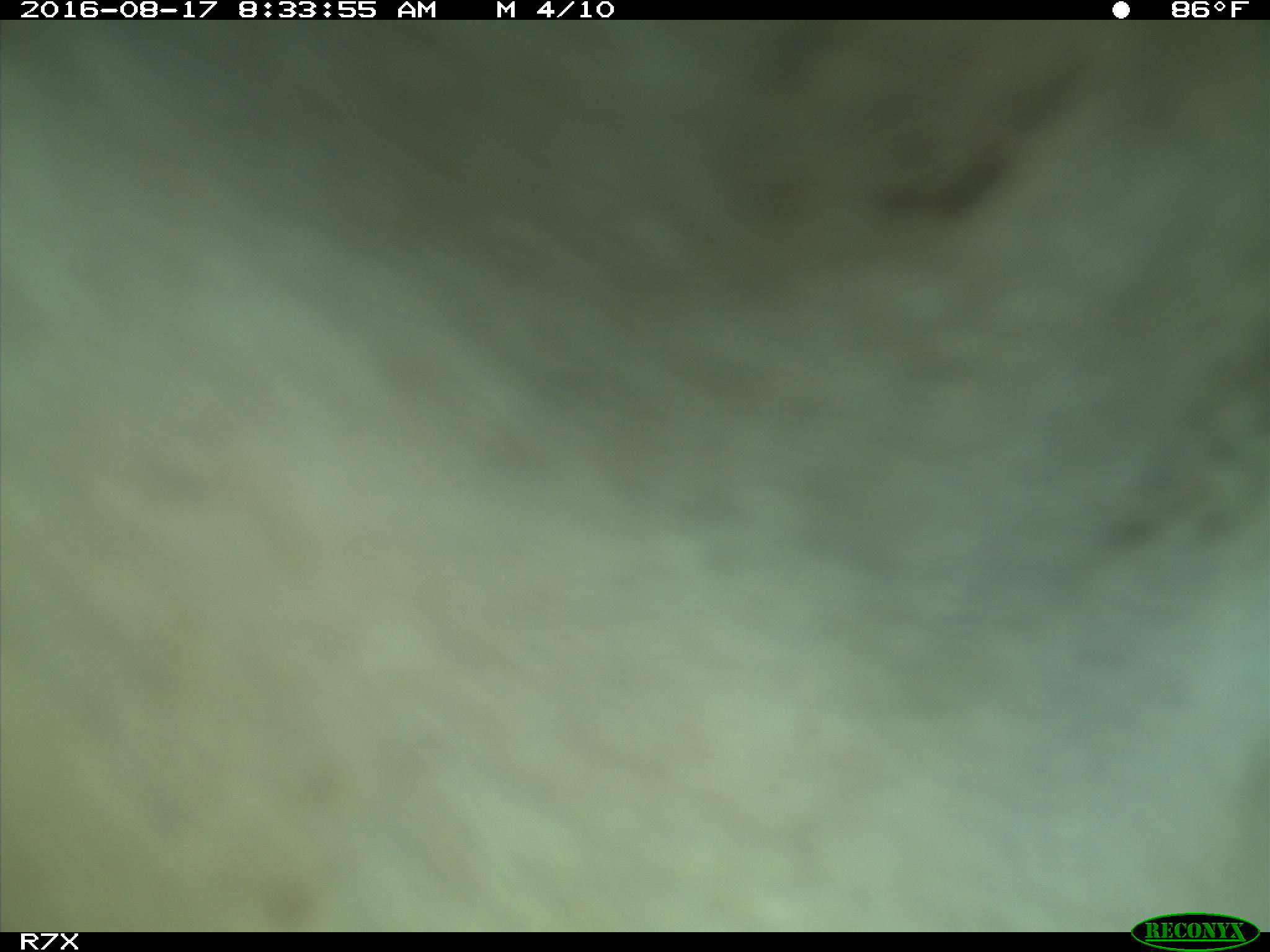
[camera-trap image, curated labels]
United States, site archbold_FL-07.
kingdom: Animalia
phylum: Chordata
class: Mammalia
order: Artiodactyla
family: Bovidae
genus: Bos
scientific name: Bos taurus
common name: domestic cow